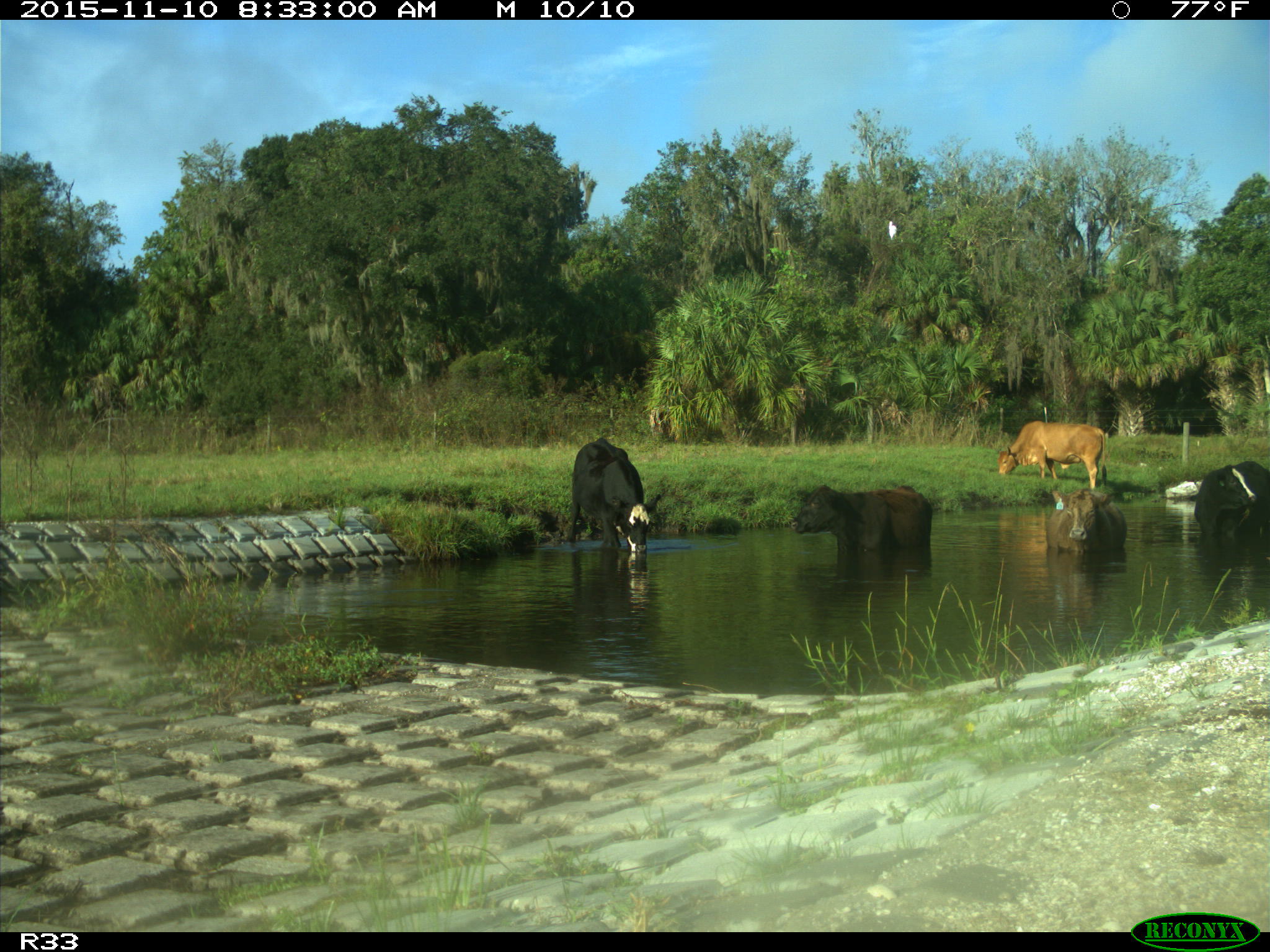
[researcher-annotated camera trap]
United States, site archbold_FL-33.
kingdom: Animalia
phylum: Chordata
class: Mammalia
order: Artiodactyla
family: Bovidae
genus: Bos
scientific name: Bos taurus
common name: domestic cow